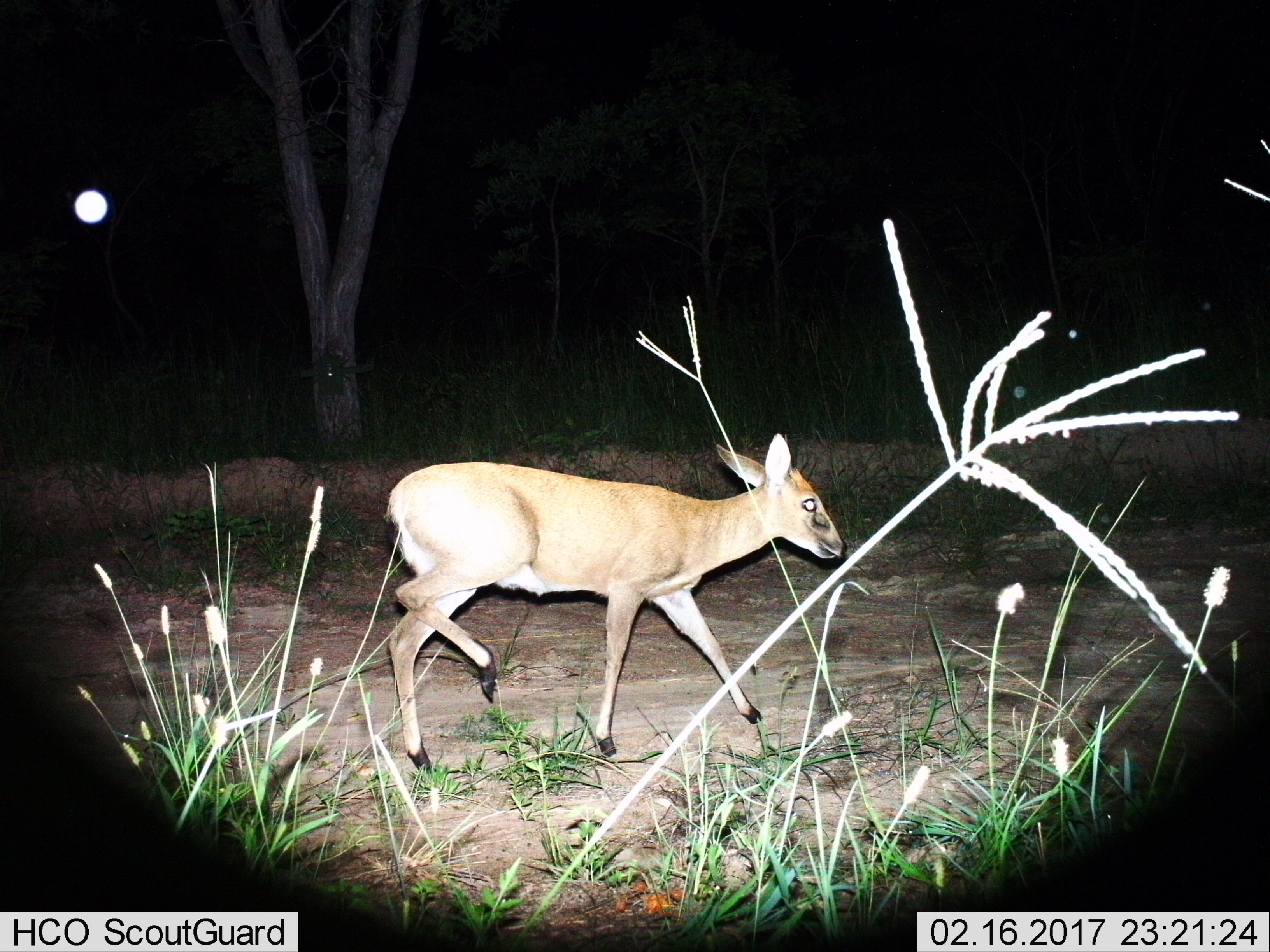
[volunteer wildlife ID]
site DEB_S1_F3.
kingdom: Animalia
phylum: Chordata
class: Mammalia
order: Artiodactyla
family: Bovidae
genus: Sylvicapra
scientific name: Sylvicapra grimmia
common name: common duiker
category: duikercommongrey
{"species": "duikercommongrey (common duiker) (Sylvicapra grimmia)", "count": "1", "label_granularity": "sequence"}